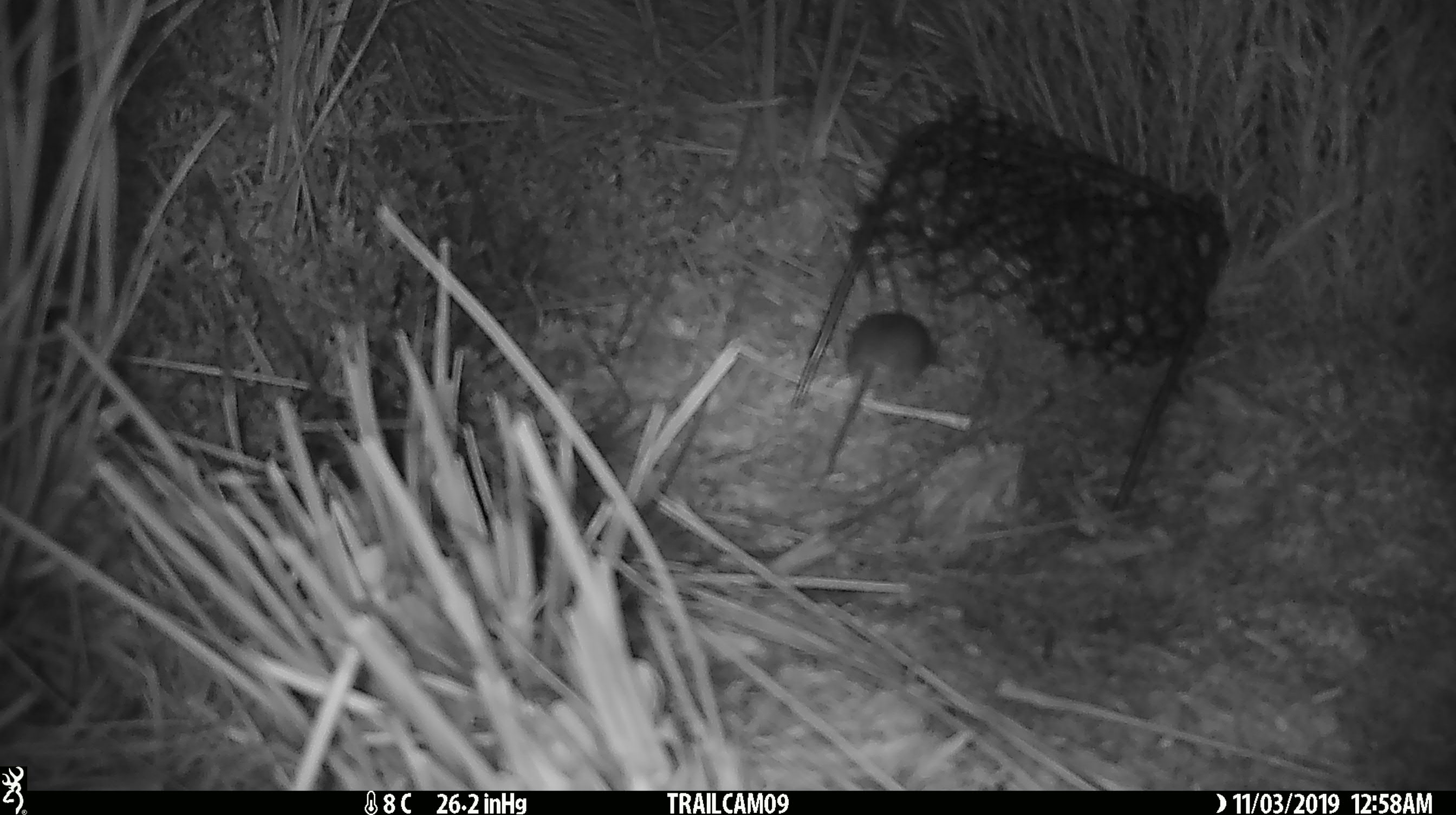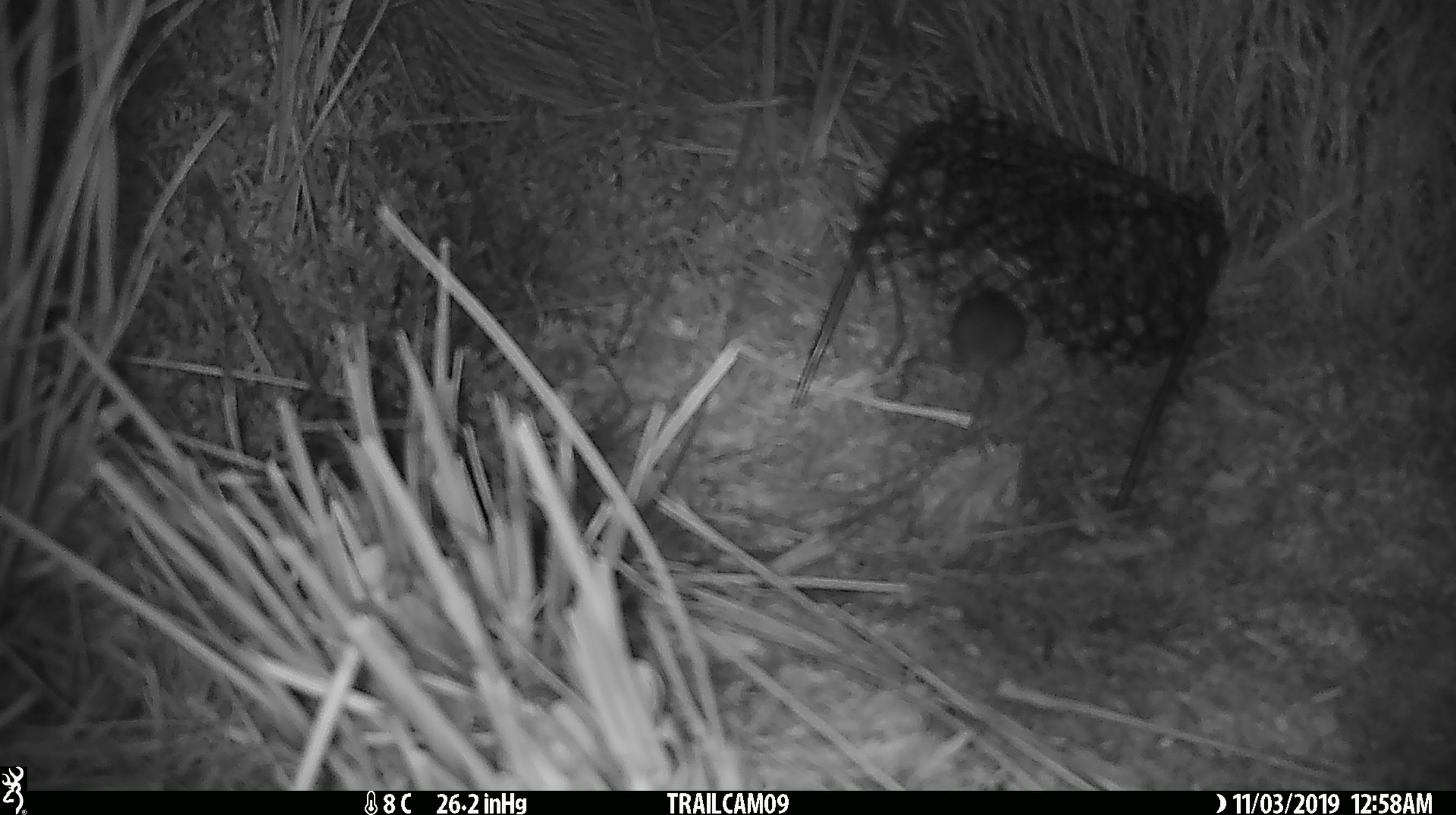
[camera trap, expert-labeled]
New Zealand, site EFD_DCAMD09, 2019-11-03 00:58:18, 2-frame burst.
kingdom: Animalia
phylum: Chordata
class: Mammalia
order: Rodentia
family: Muridae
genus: Mus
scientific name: Mus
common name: mouse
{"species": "mouse (Mus)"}